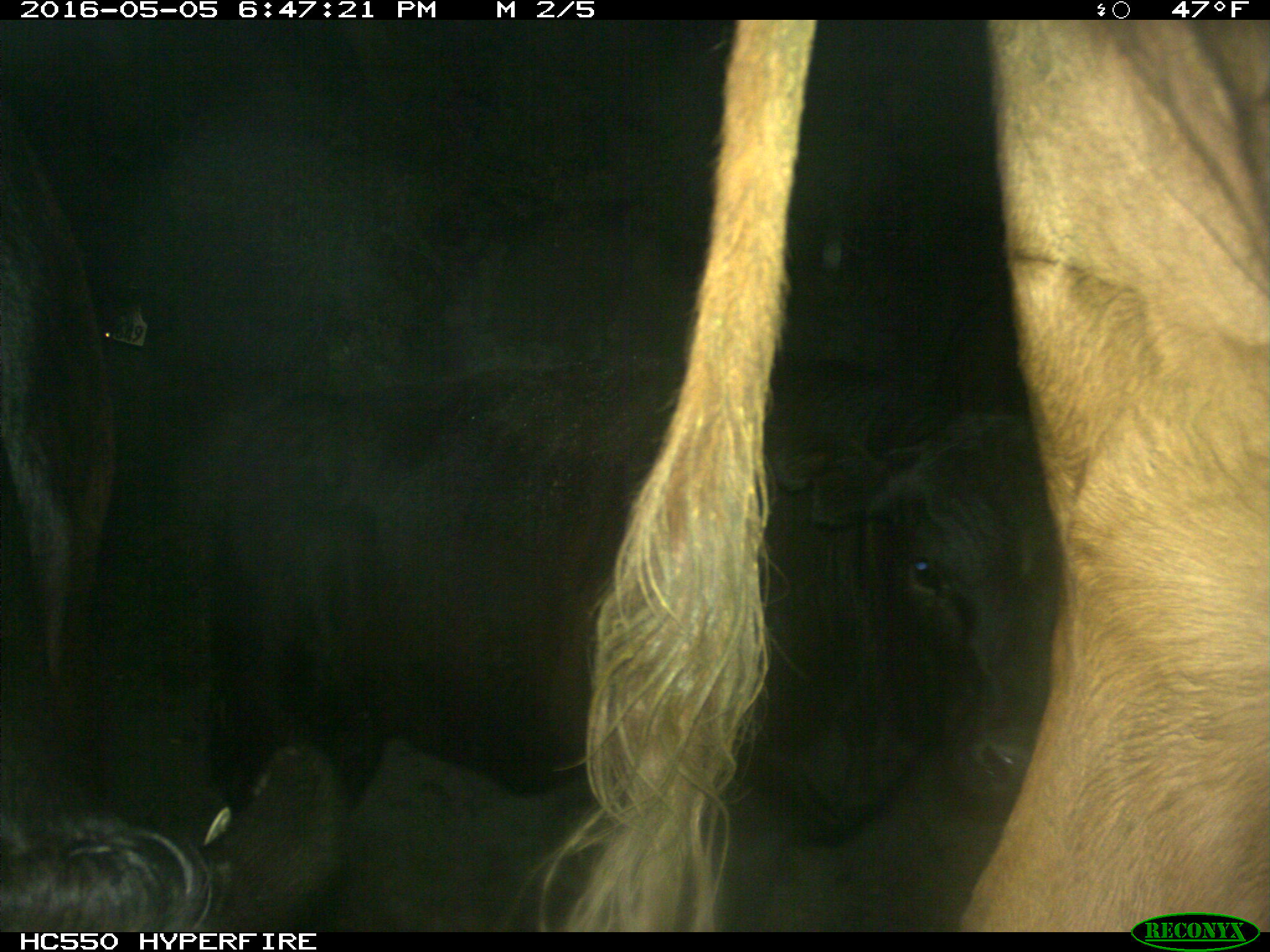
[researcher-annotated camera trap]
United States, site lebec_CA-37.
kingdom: Animalia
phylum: Chordata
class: Mammalia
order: Artiodactyla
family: Bovidae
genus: Bos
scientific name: Bos taurus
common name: domestic cow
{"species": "Bos taurus (domestic cow)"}